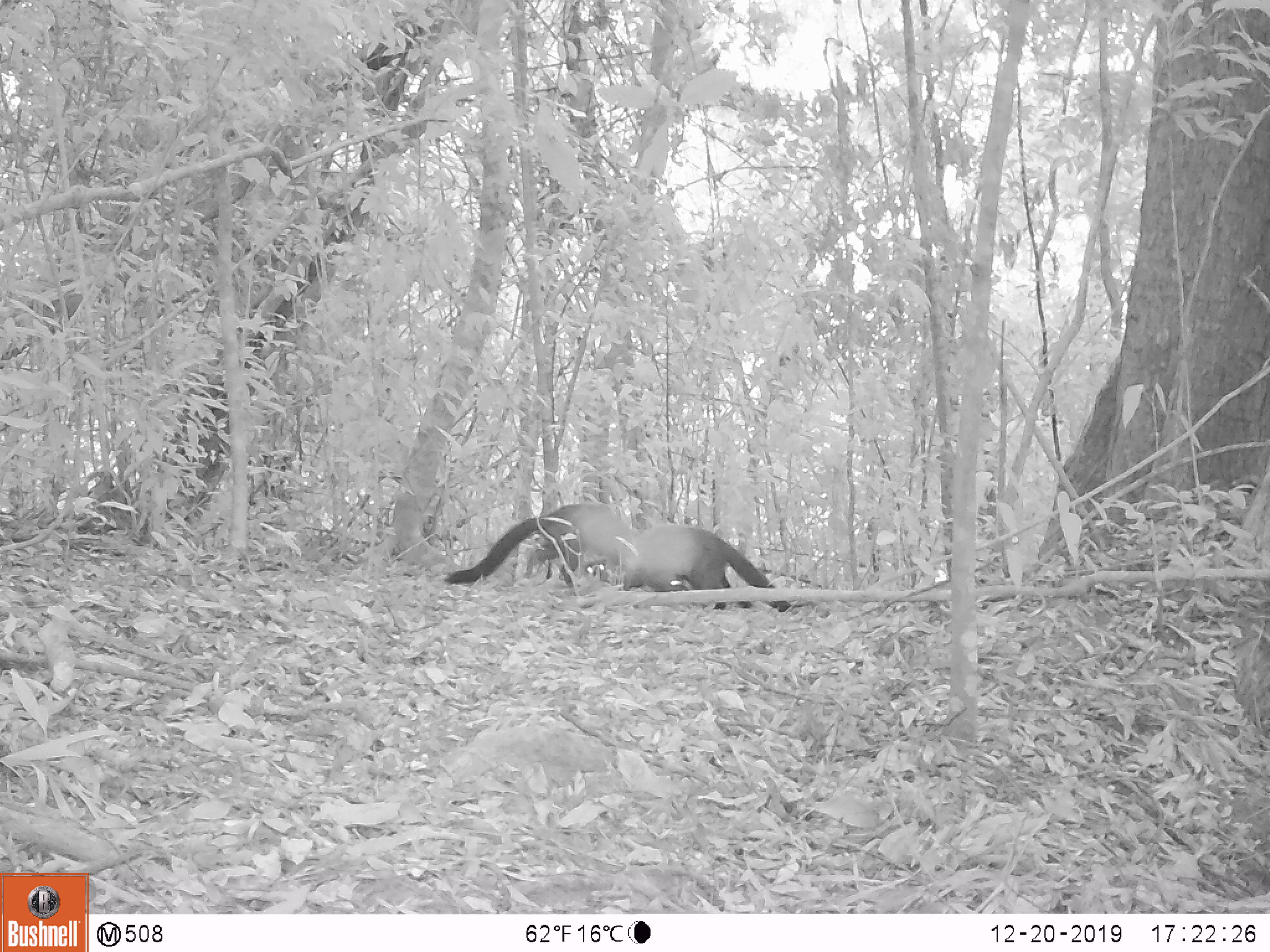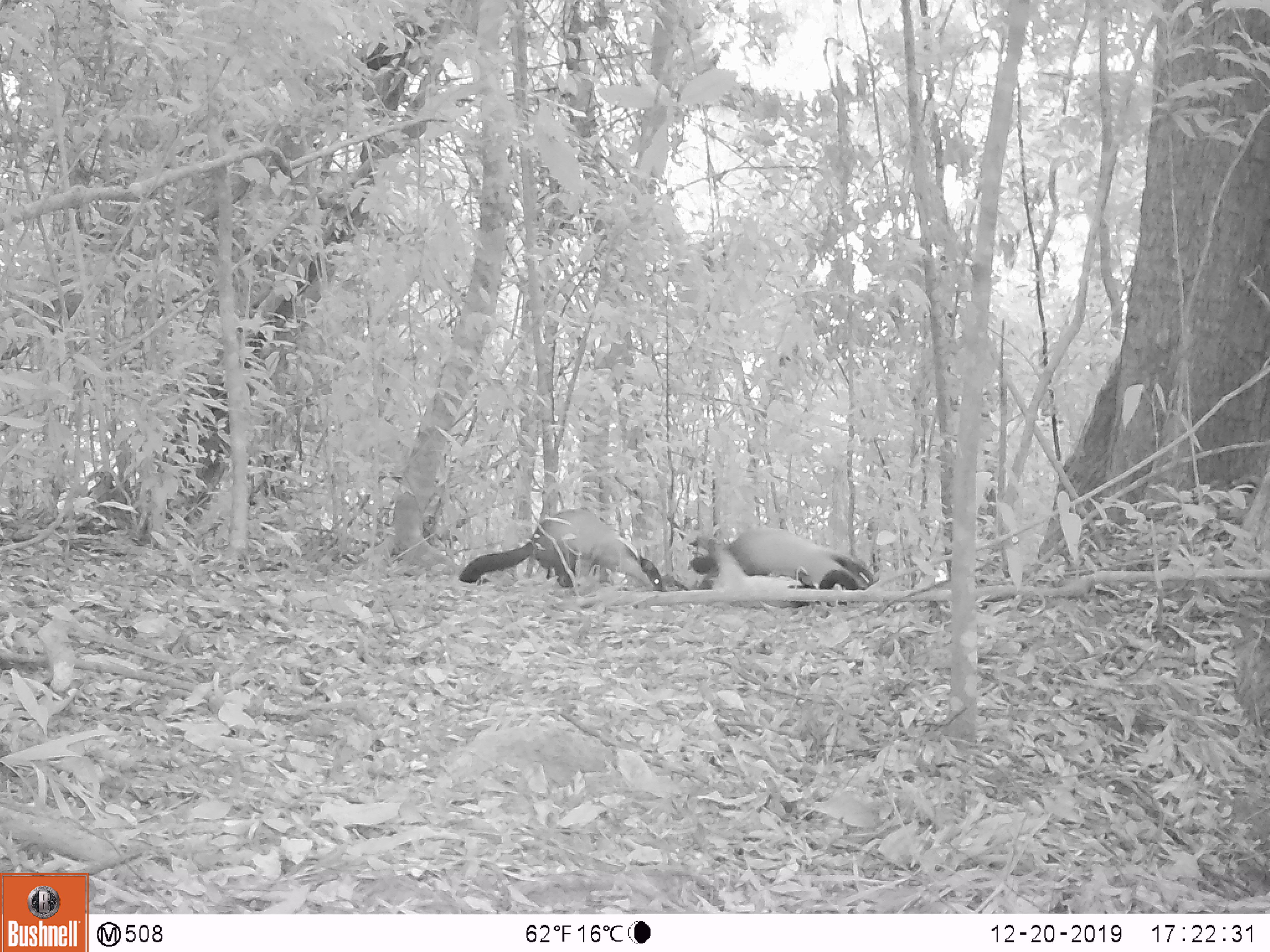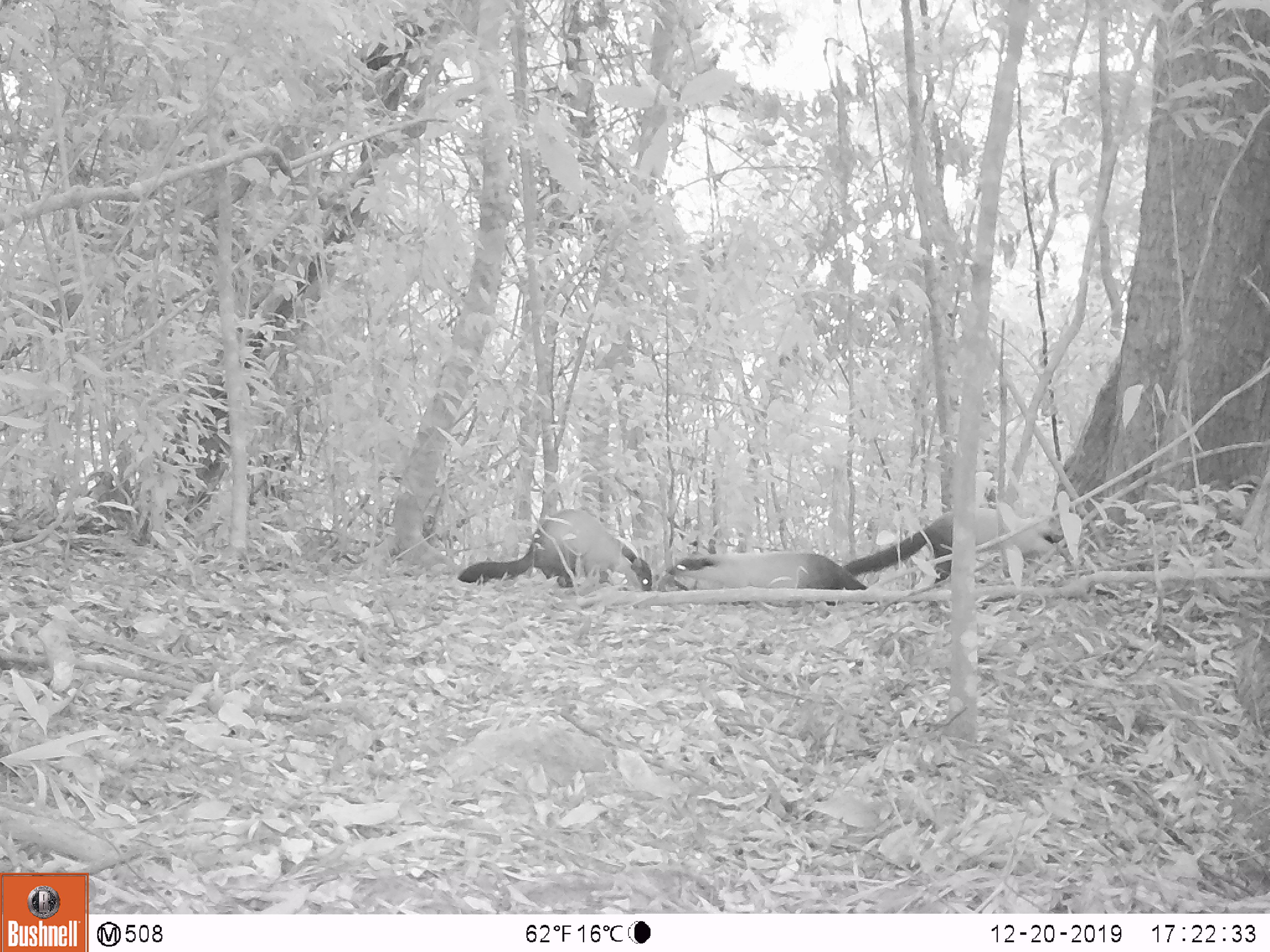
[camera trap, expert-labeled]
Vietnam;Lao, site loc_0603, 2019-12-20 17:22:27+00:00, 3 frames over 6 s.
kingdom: Animalia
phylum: Chordata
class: Mammalia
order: Carnivora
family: Mustelidae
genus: Martes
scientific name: Martes flavigula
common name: yellow-throated marten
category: yellow throated marten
Yellow throated marten (yellow-throated marten) (Martes flavigula). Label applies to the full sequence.